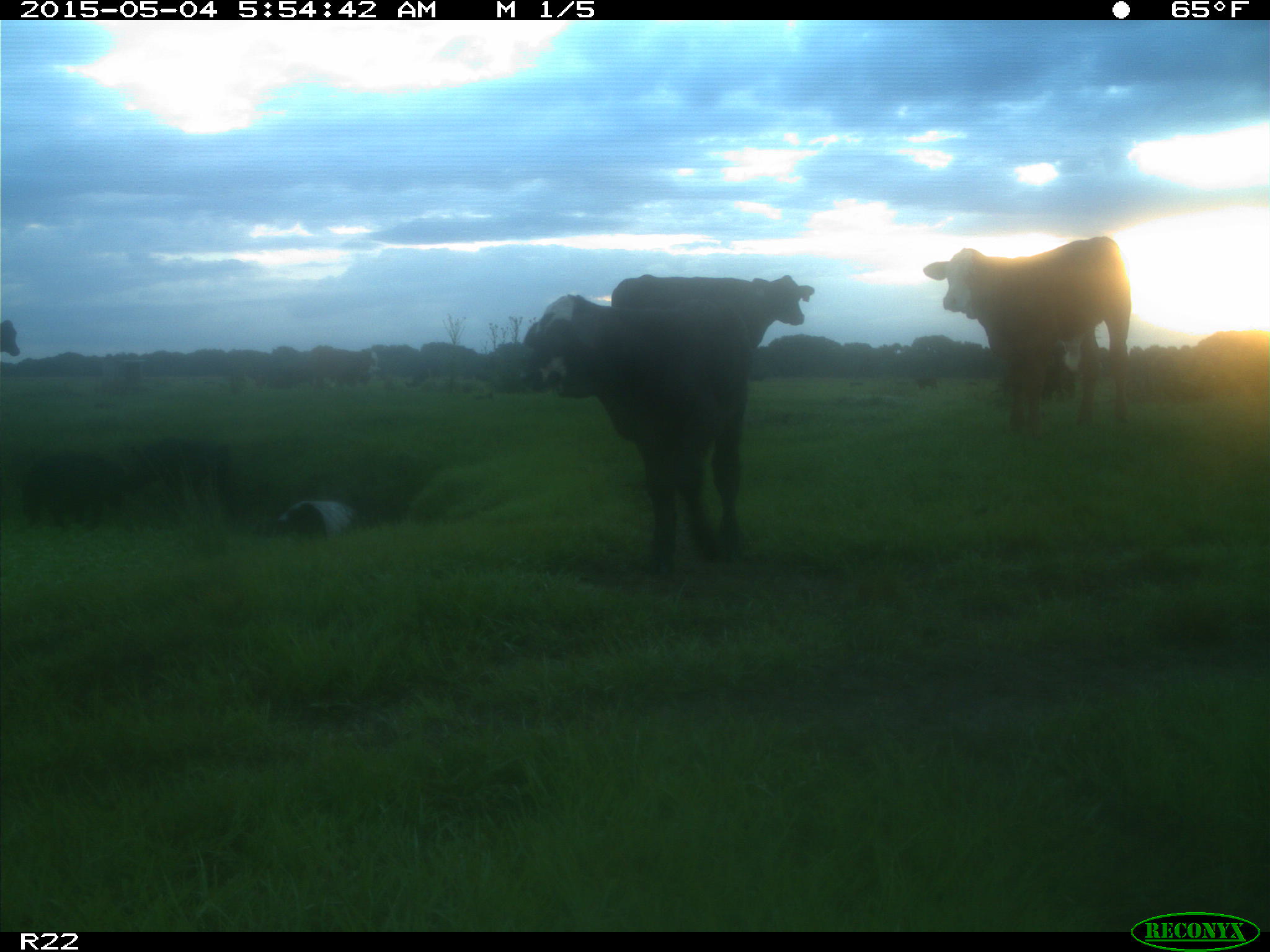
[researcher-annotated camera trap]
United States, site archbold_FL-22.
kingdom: Animalia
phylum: Chordata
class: Mammalia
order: Artiodactyla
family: Bovidae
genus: Bos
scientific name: Bos taurus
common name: domestic cow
Bos taurus (domestic cow).